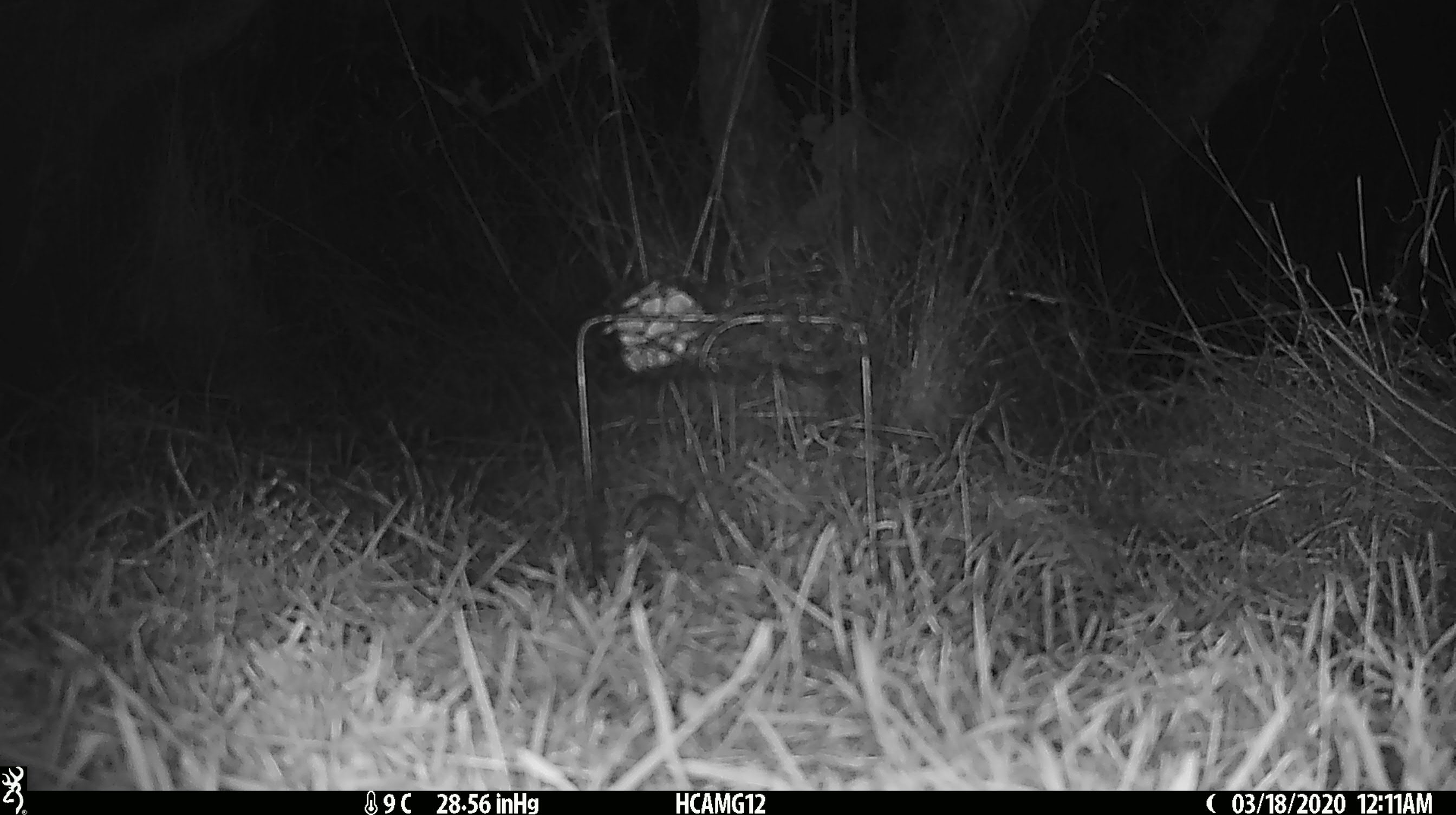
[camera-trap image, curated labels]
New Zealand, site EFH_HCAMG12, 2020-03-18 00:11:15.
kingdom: Animalia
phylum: Chordata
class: Mammalia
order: Rodentia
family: Muridae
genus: Mus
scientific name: Mus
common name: mouse